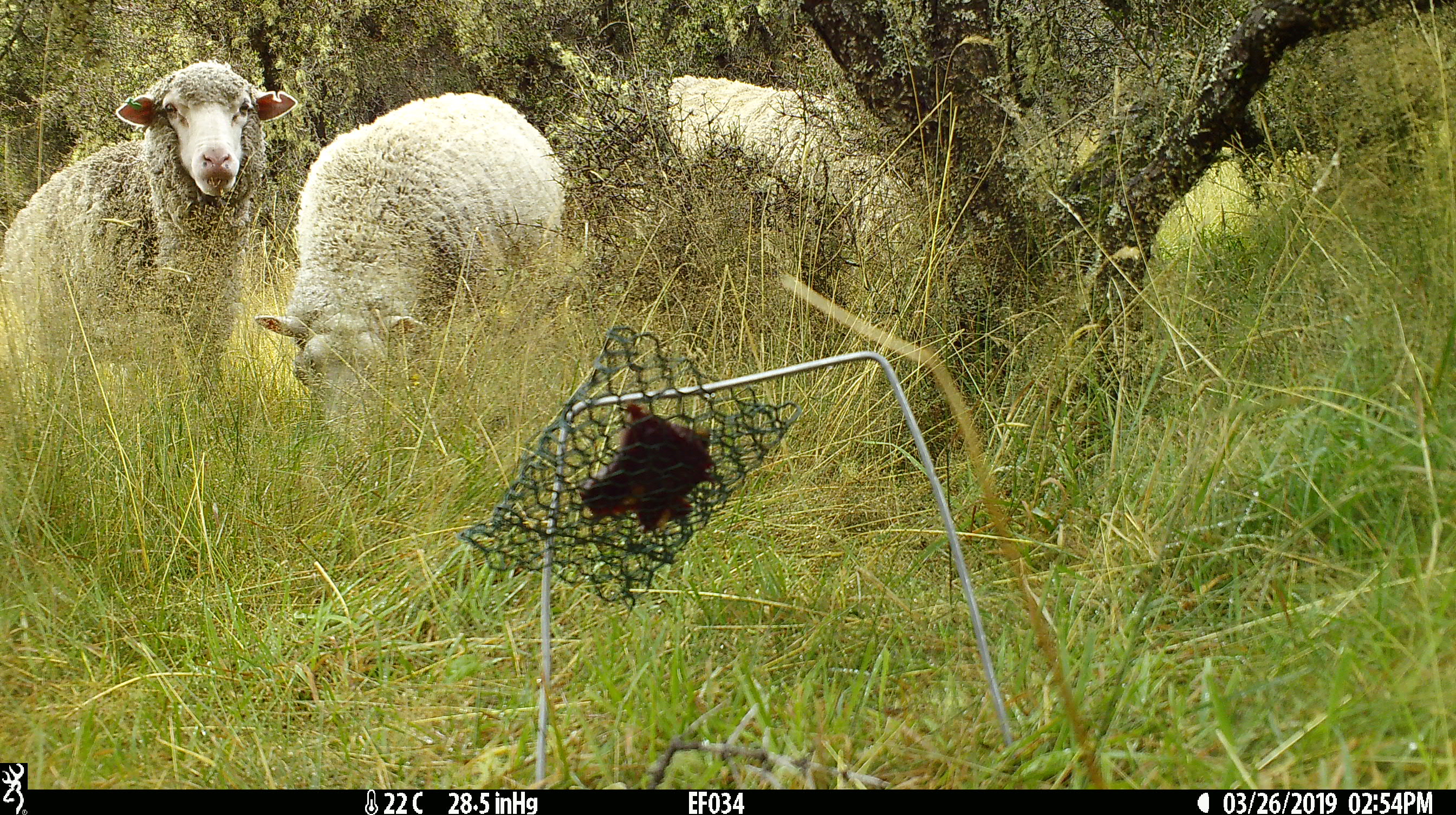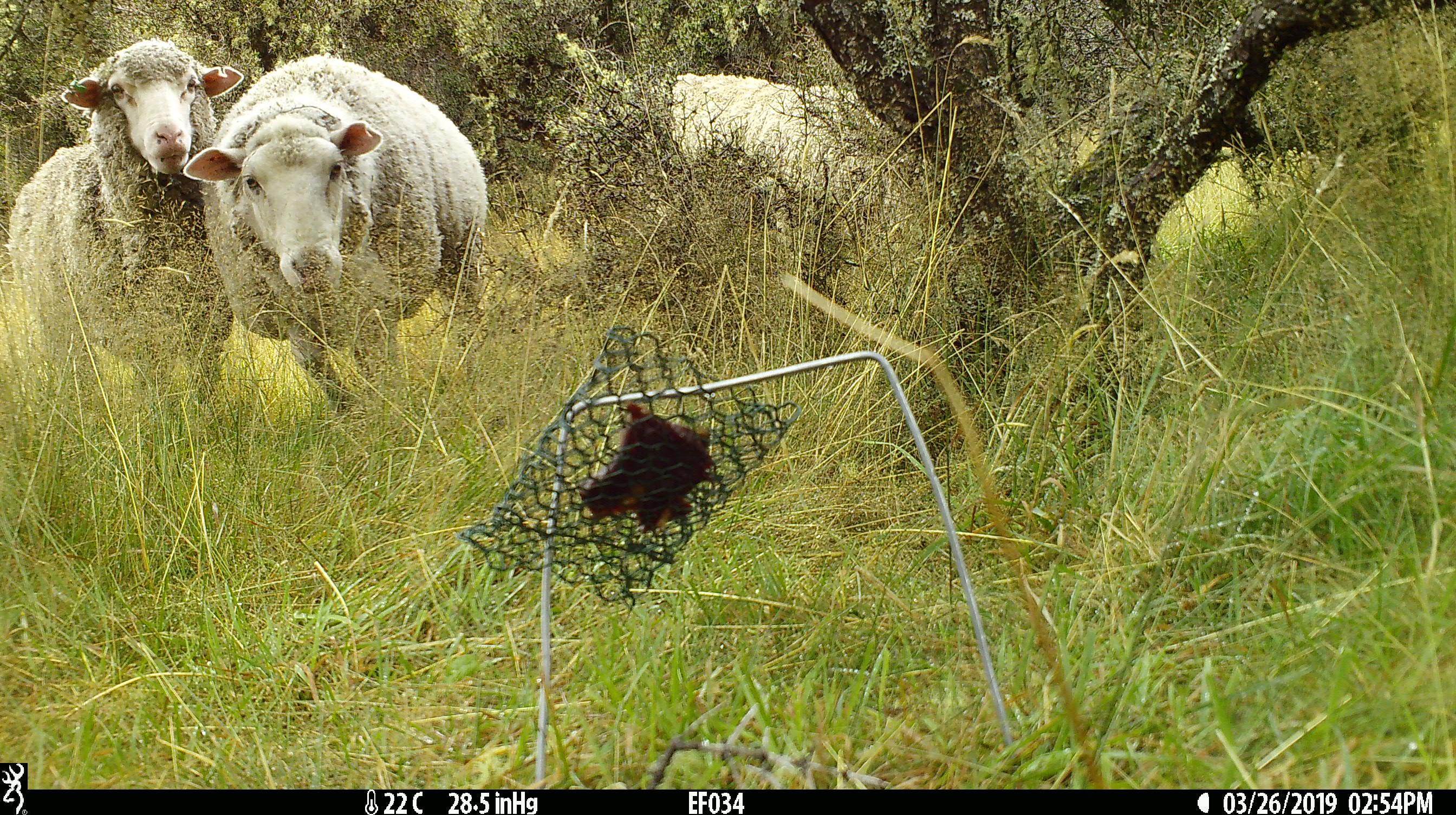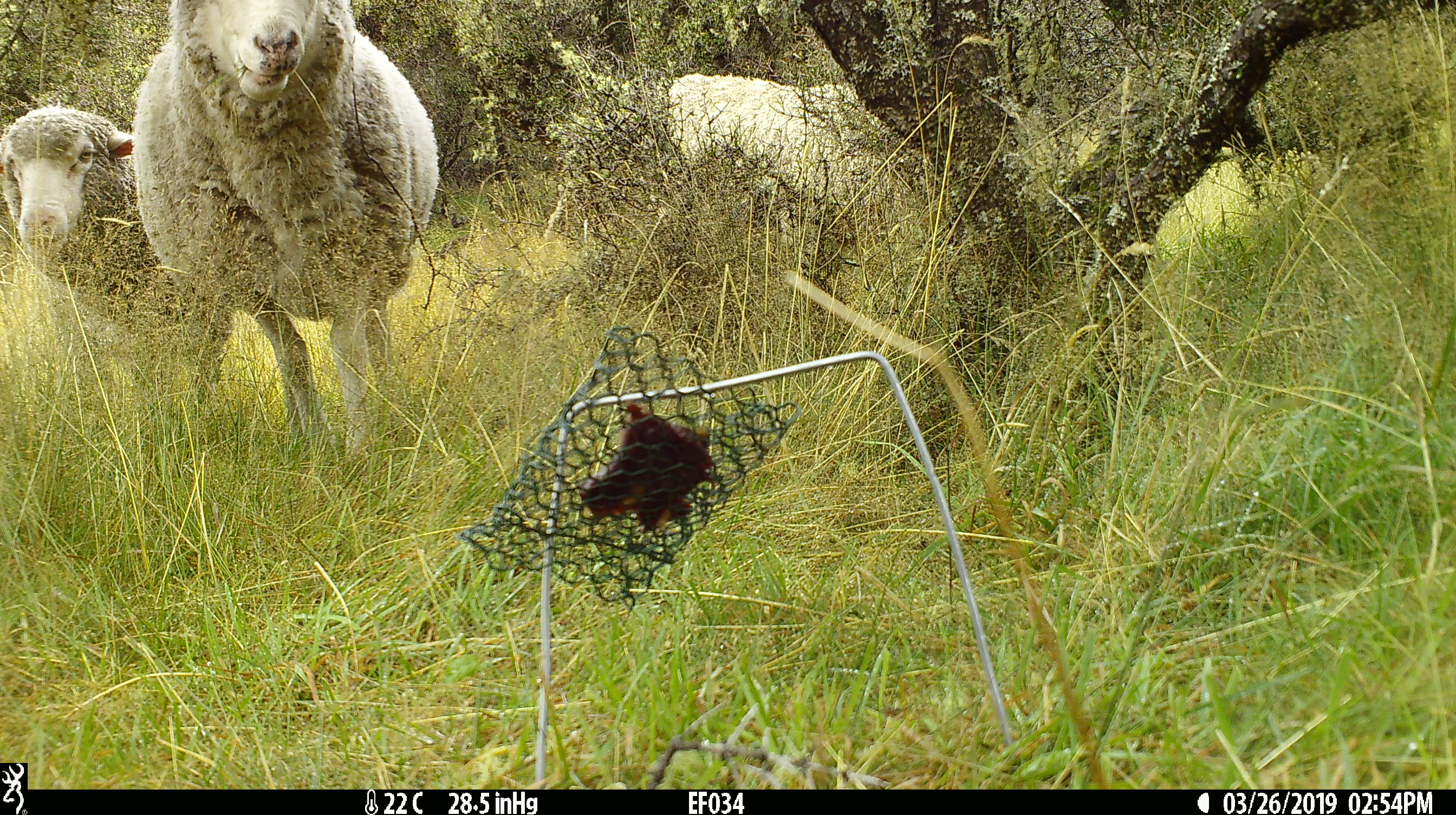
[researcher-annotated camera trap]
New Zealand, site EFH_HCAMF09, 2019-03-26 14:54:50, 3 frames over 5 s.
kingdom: Animalia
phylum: Chordata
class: Mammalia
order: Artiodactyla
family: Bovidae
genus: Ovis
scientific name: Ovis aries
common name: domestic sheep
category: sheep